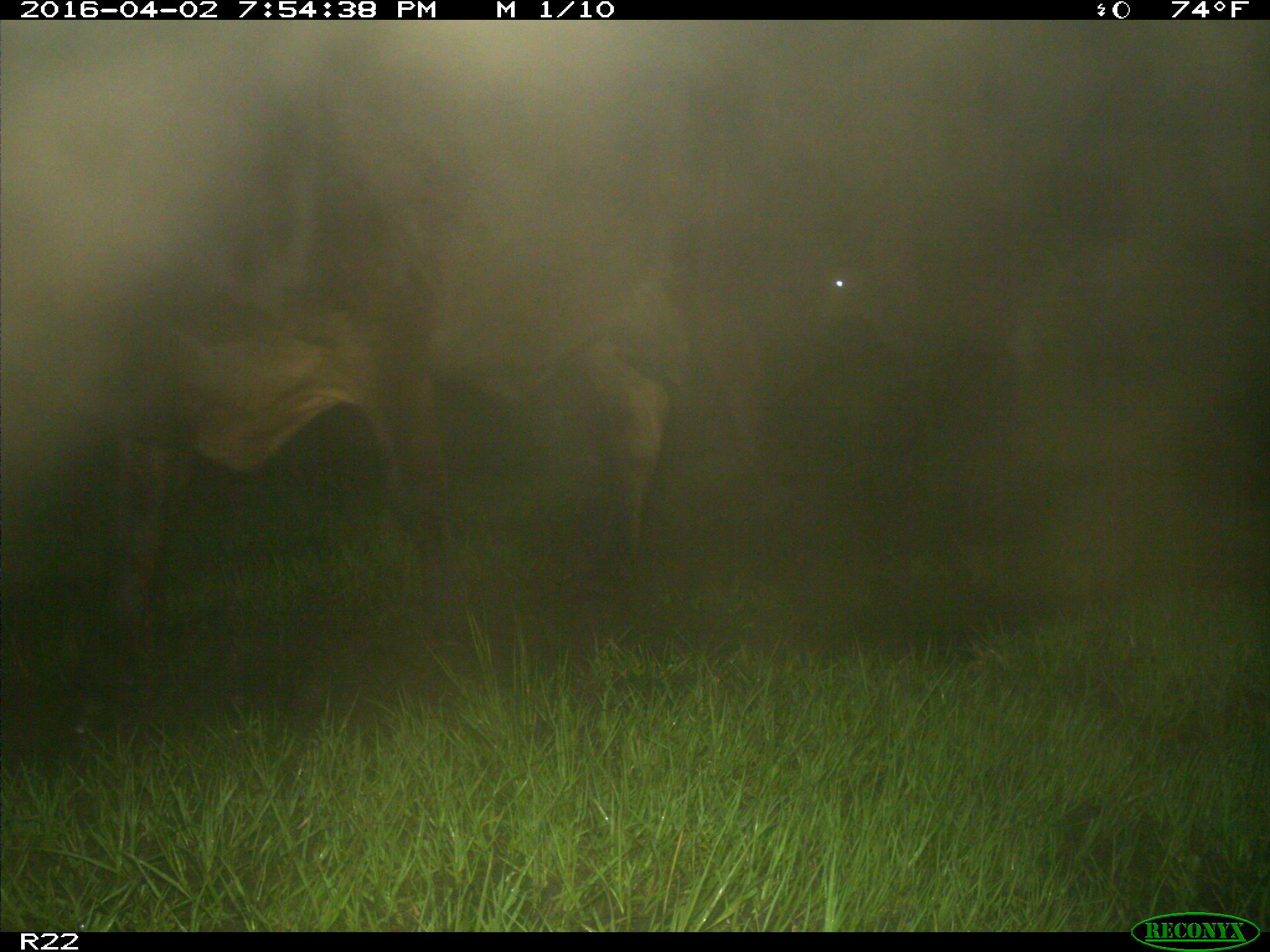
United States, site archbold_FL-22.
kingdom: Animalia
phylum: Chordata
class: Mammalia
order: Artiodactyla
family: Bovidae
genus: Bos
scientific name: Bos taurus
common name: domestic cow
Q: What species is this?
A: Bos taurus (domestic cow).